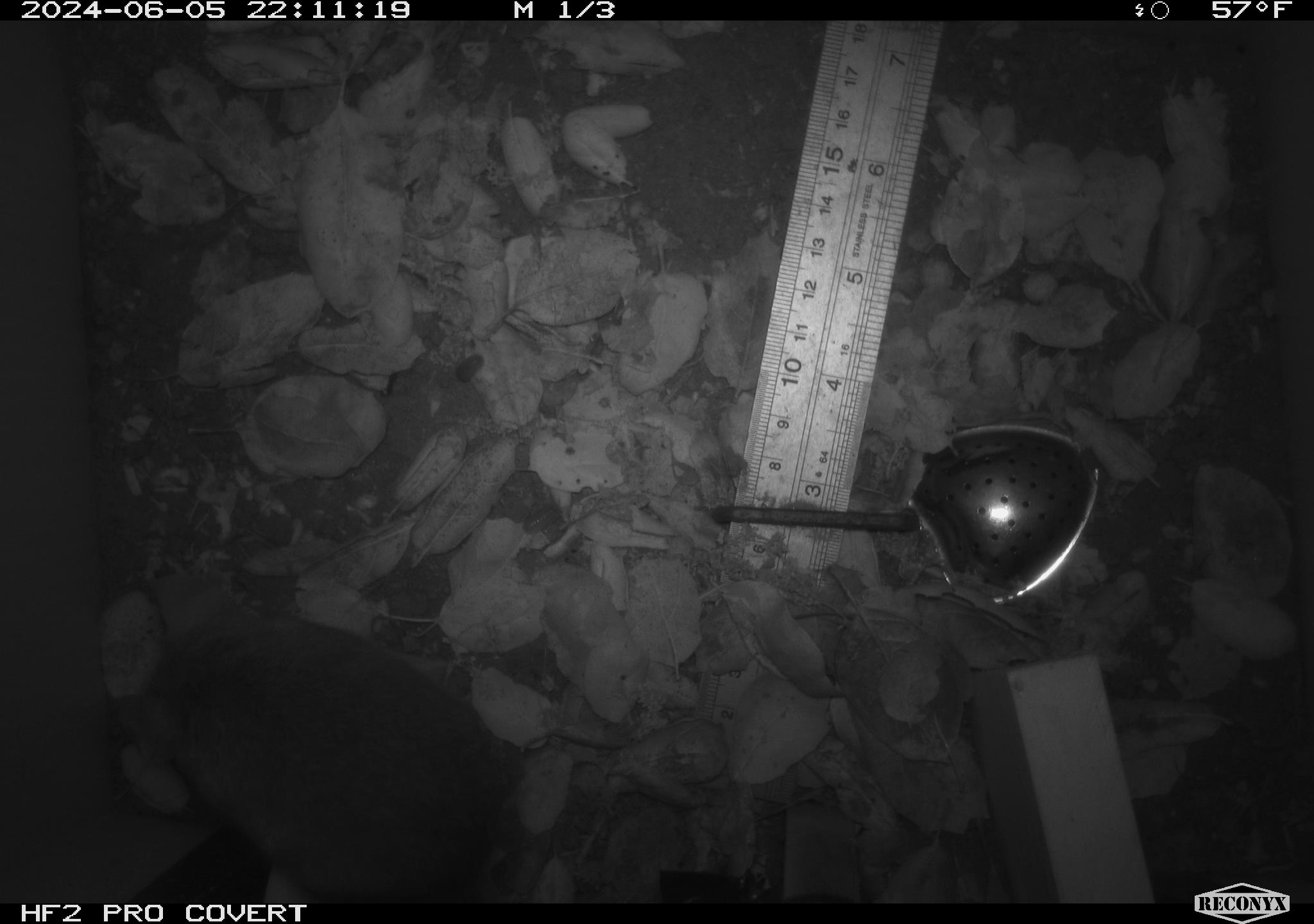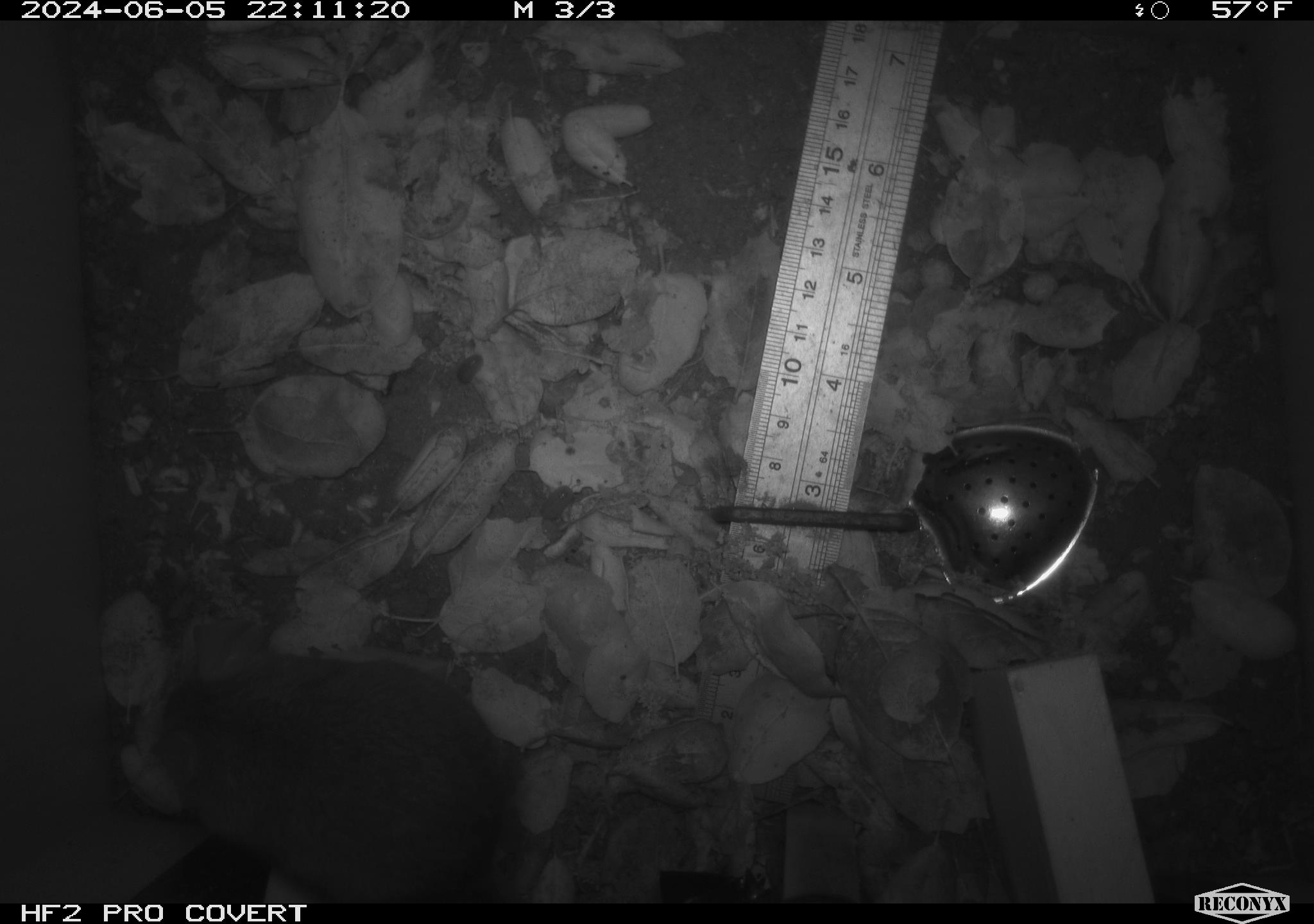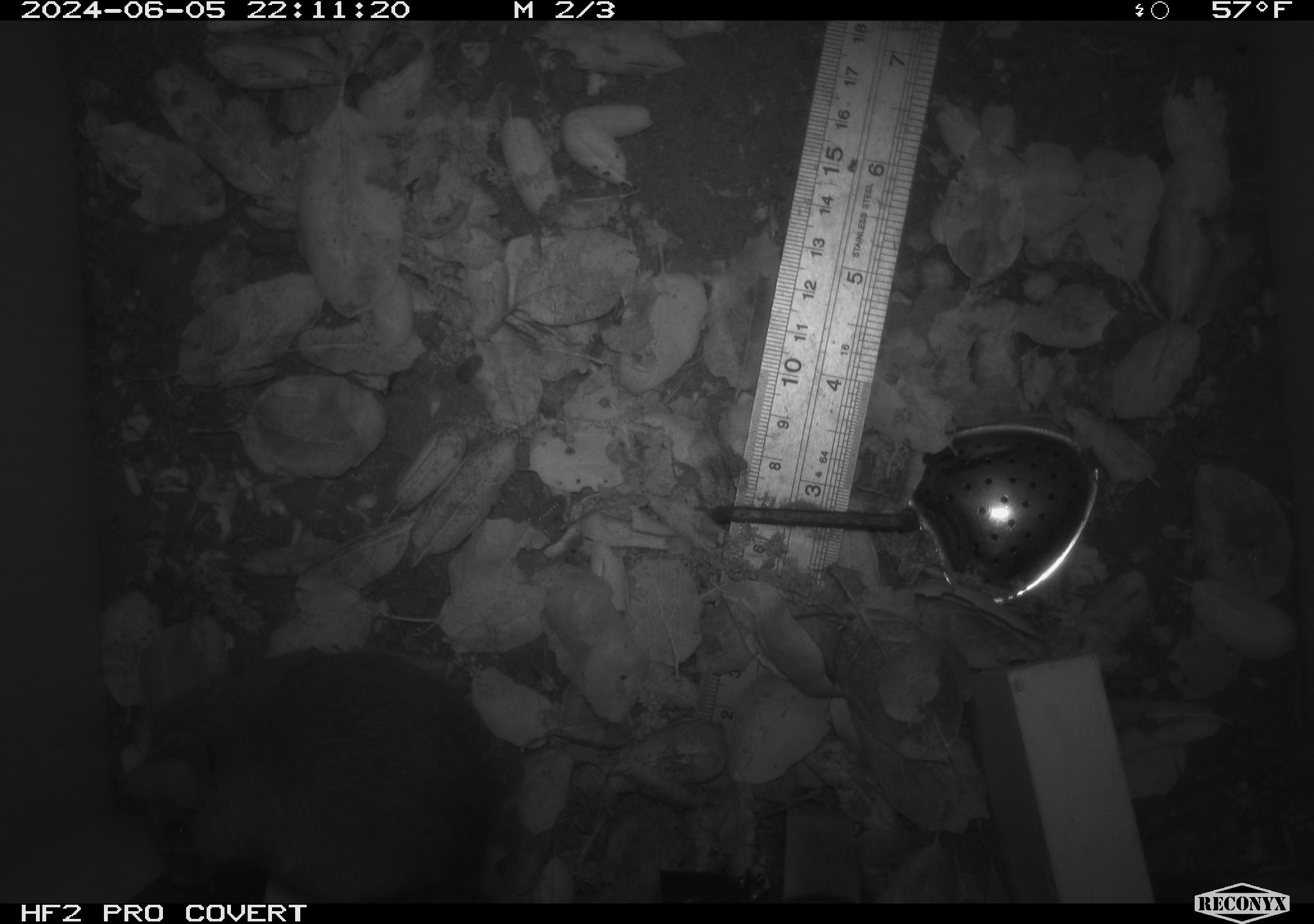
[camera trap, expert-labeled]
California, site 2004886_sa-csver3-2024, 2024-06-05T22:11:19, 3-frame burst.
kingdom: Animalia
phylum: Chordata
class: Mammalia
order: Rodentia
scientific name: Rodentia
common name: rodent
Rodent (Rodentia).